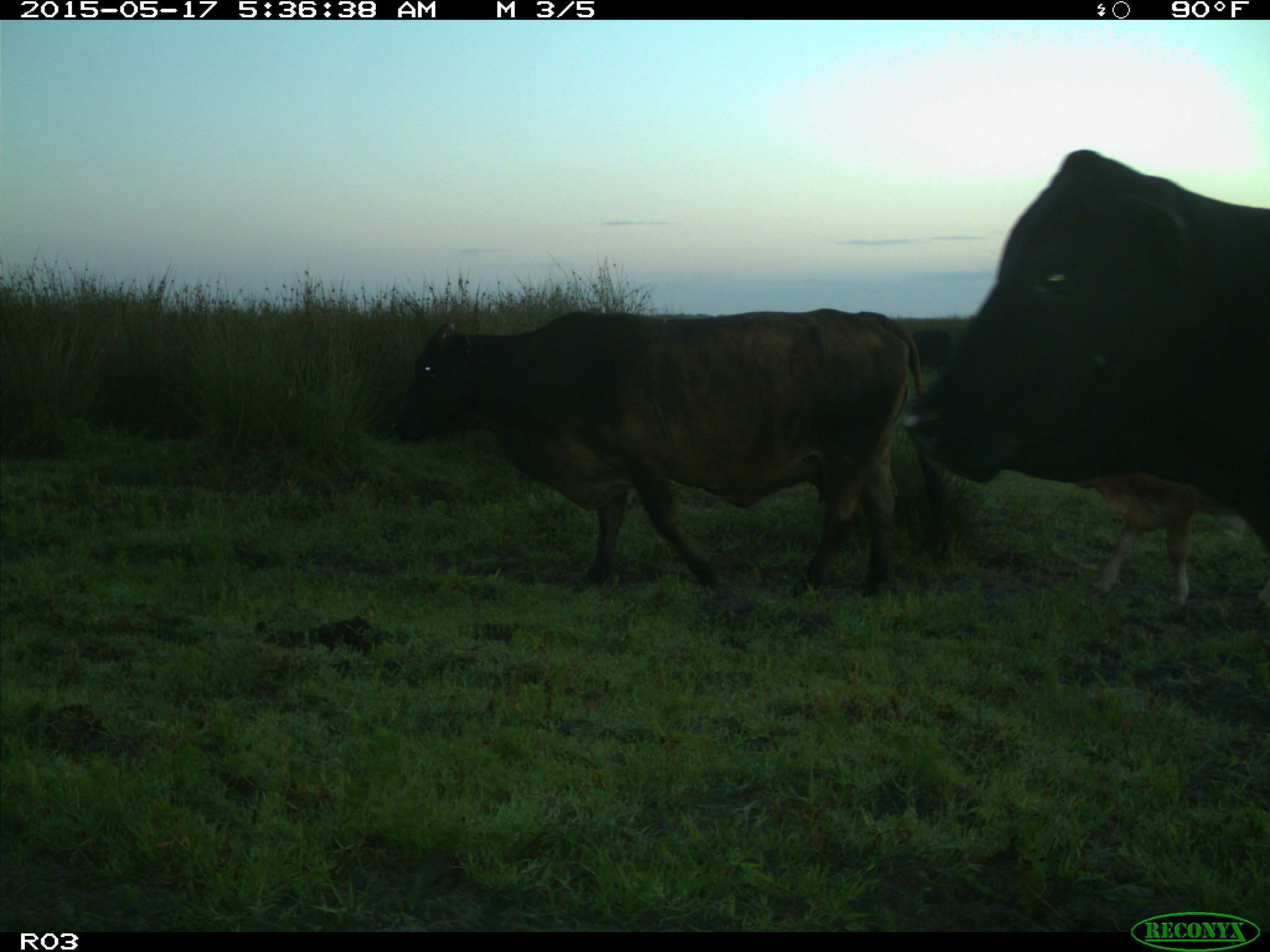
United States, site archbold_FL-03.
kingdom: Animalia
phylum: Chordata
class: Mammalia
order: Artiodactyla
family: Bovidae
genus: Bos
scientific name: Bos taurus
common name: domestic cow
Bos taurus (domestic cow).